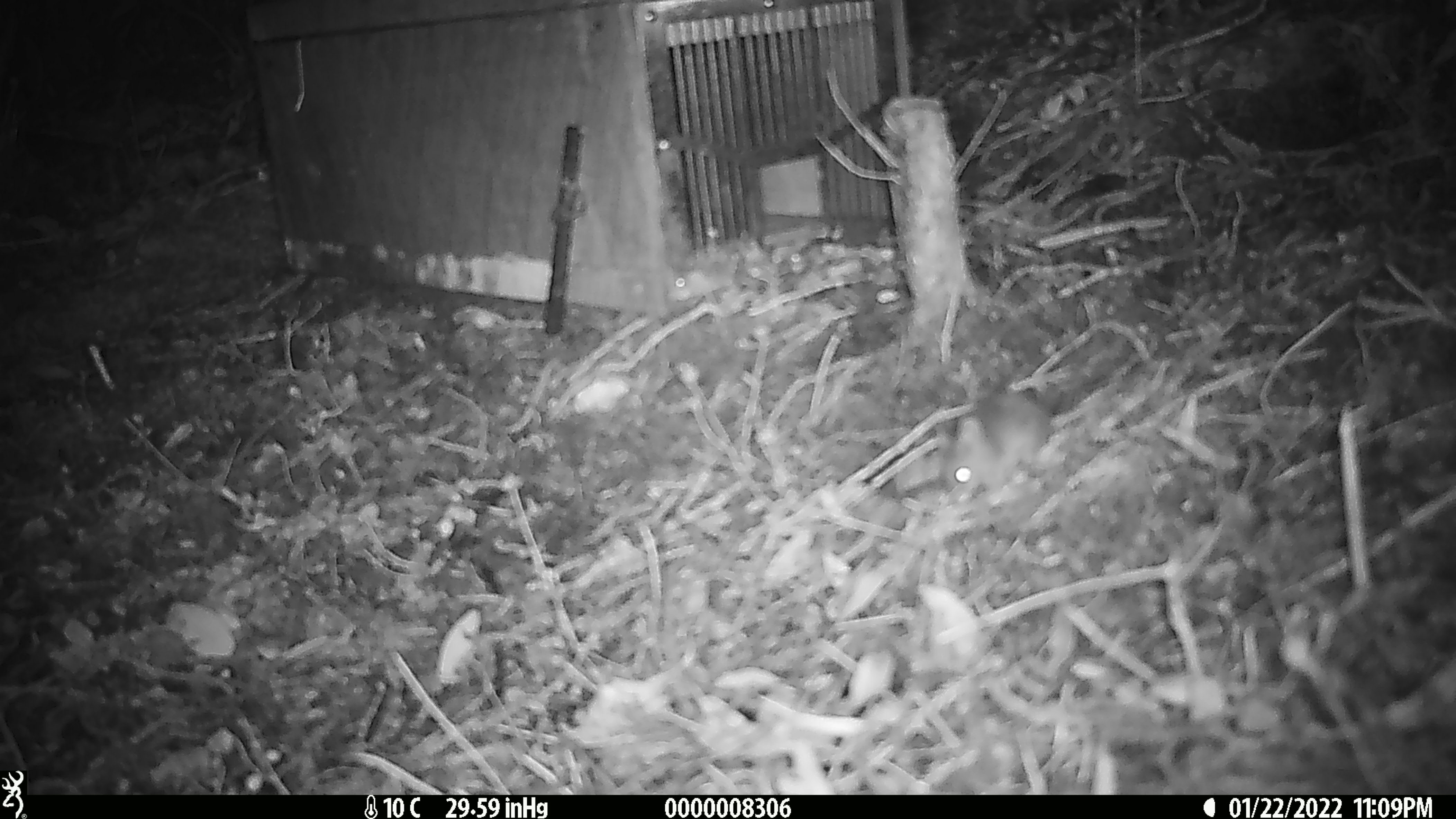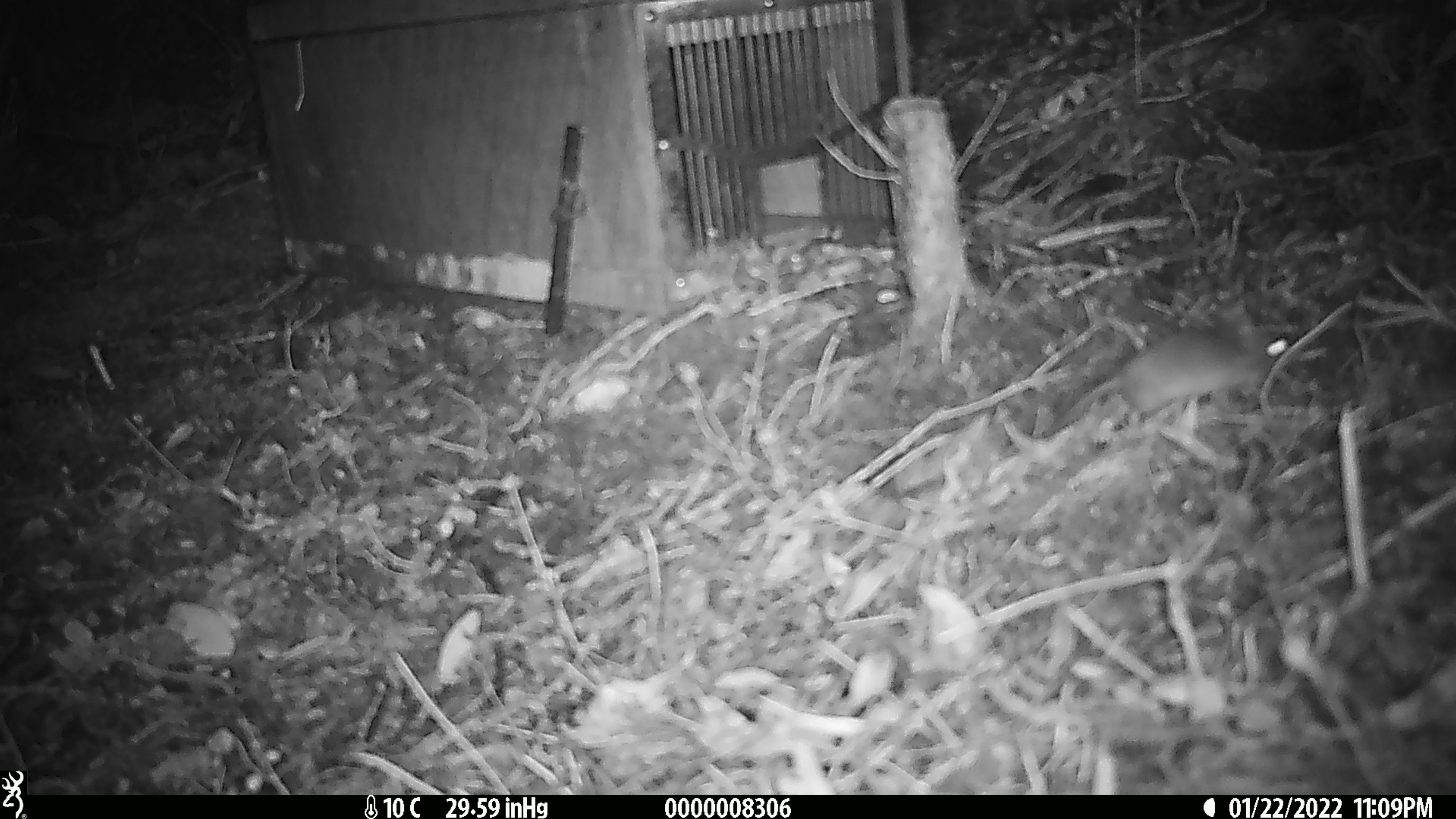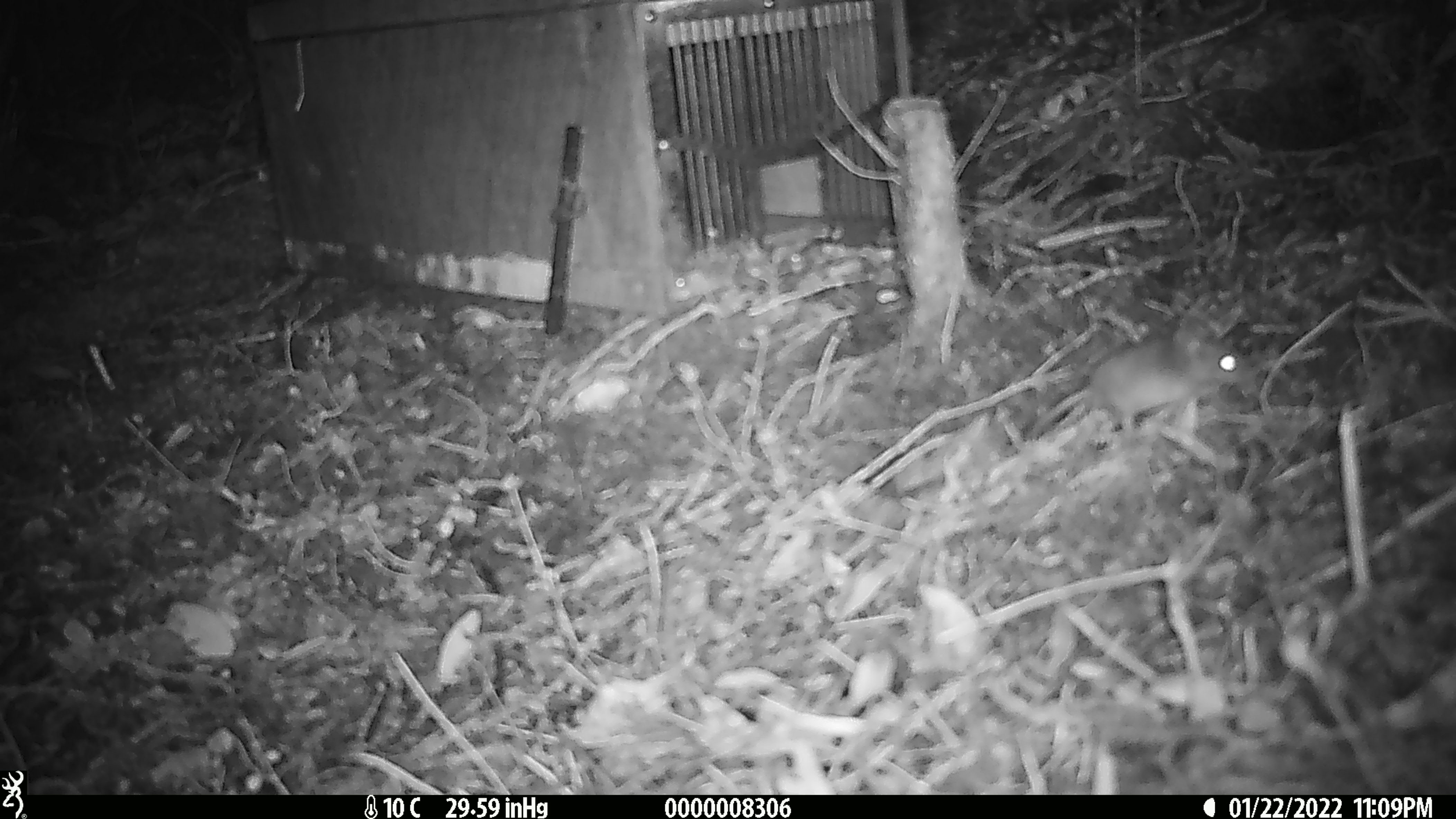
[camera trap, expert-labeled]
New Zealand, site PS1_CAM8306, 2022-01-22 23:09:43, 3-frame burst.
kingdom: Animalia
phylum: Chordata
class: Mammalia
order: Rodentia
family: Muridae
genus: Mus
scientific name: Mus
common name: mouse